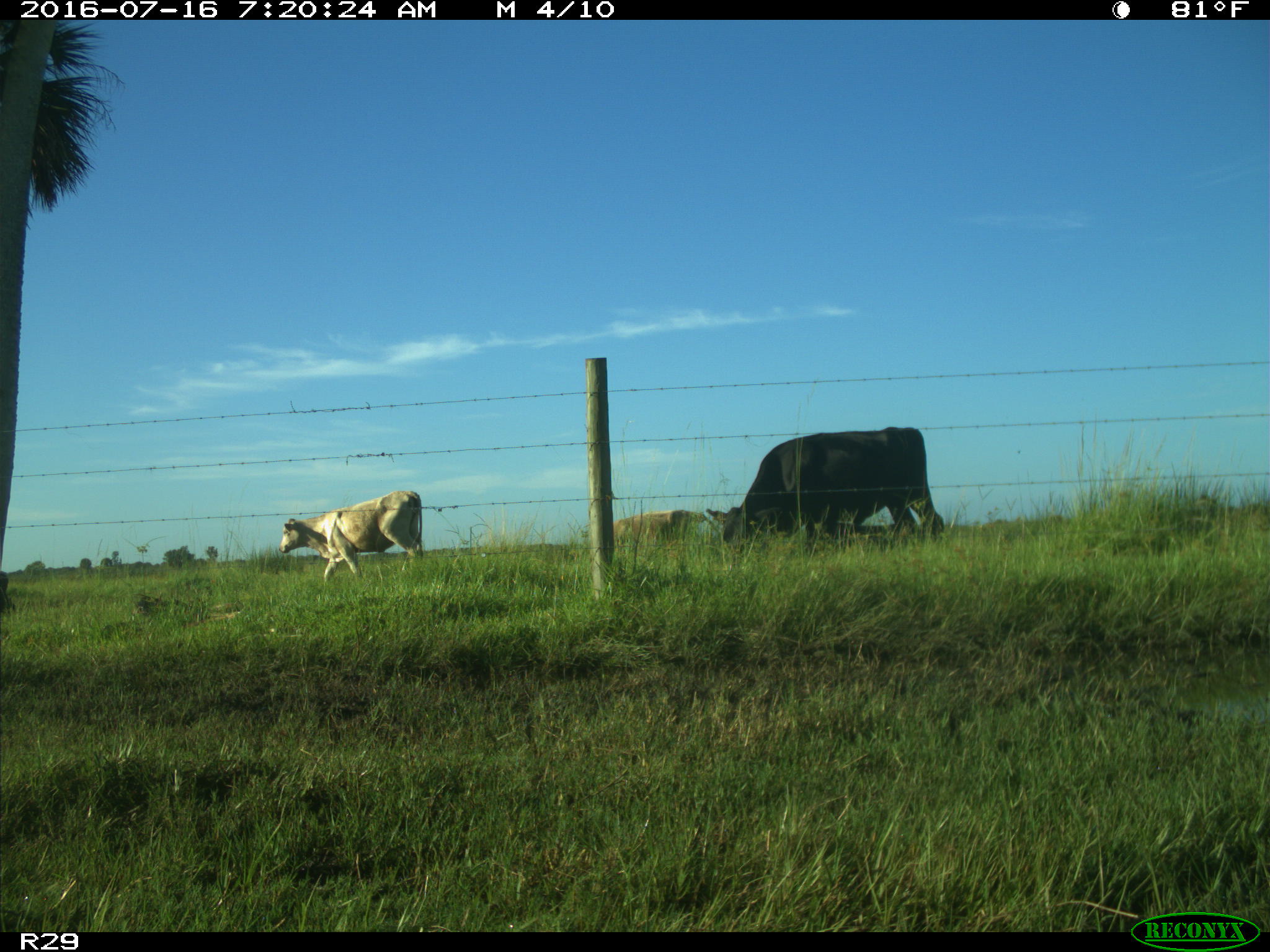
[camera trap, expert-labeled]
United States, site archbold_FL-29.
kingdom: Animalia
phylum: Chordata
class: Mammalia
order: Artiodactyla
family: Bovidae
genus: Bos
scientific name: Bos taurus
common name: domestic cow